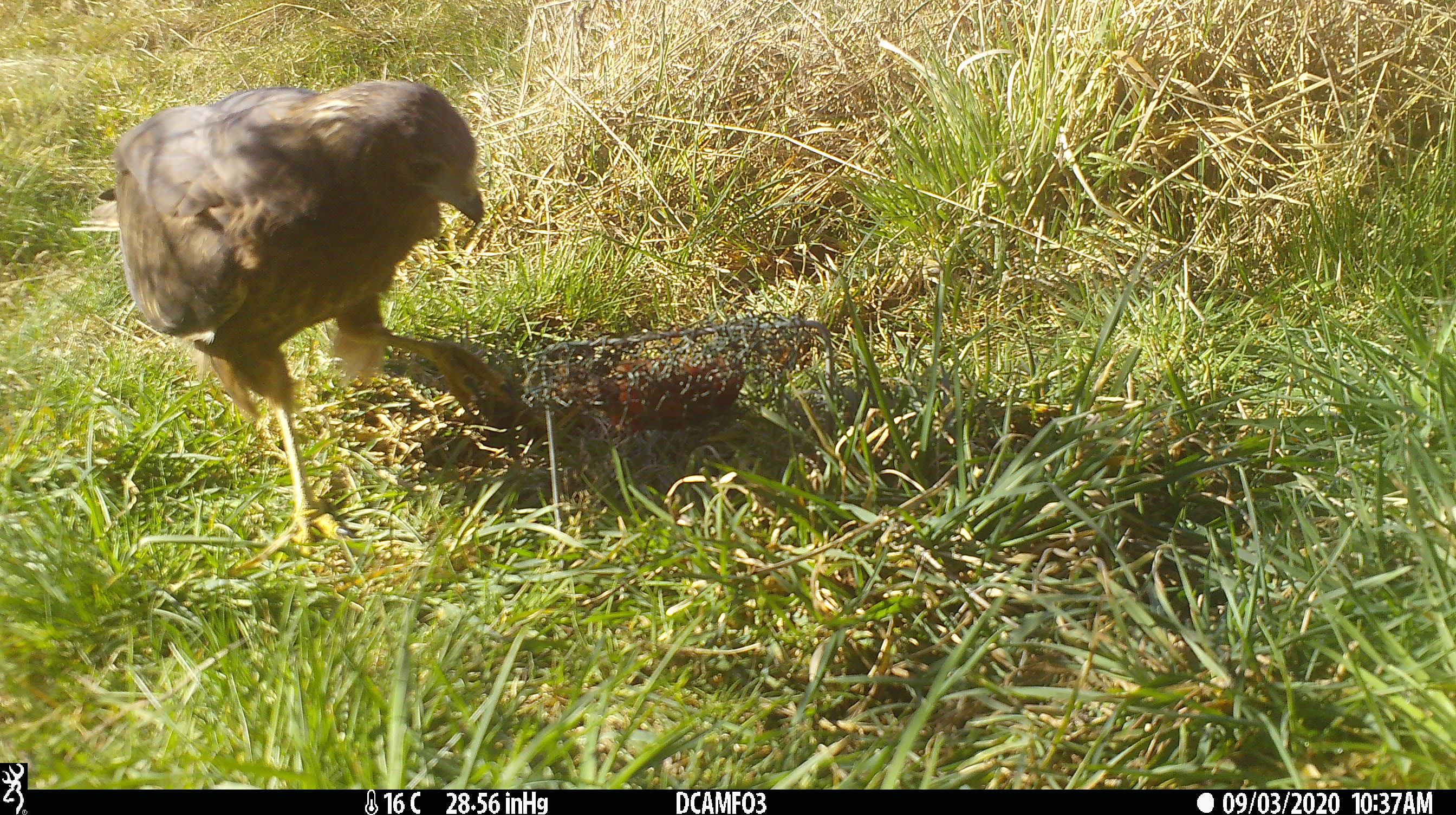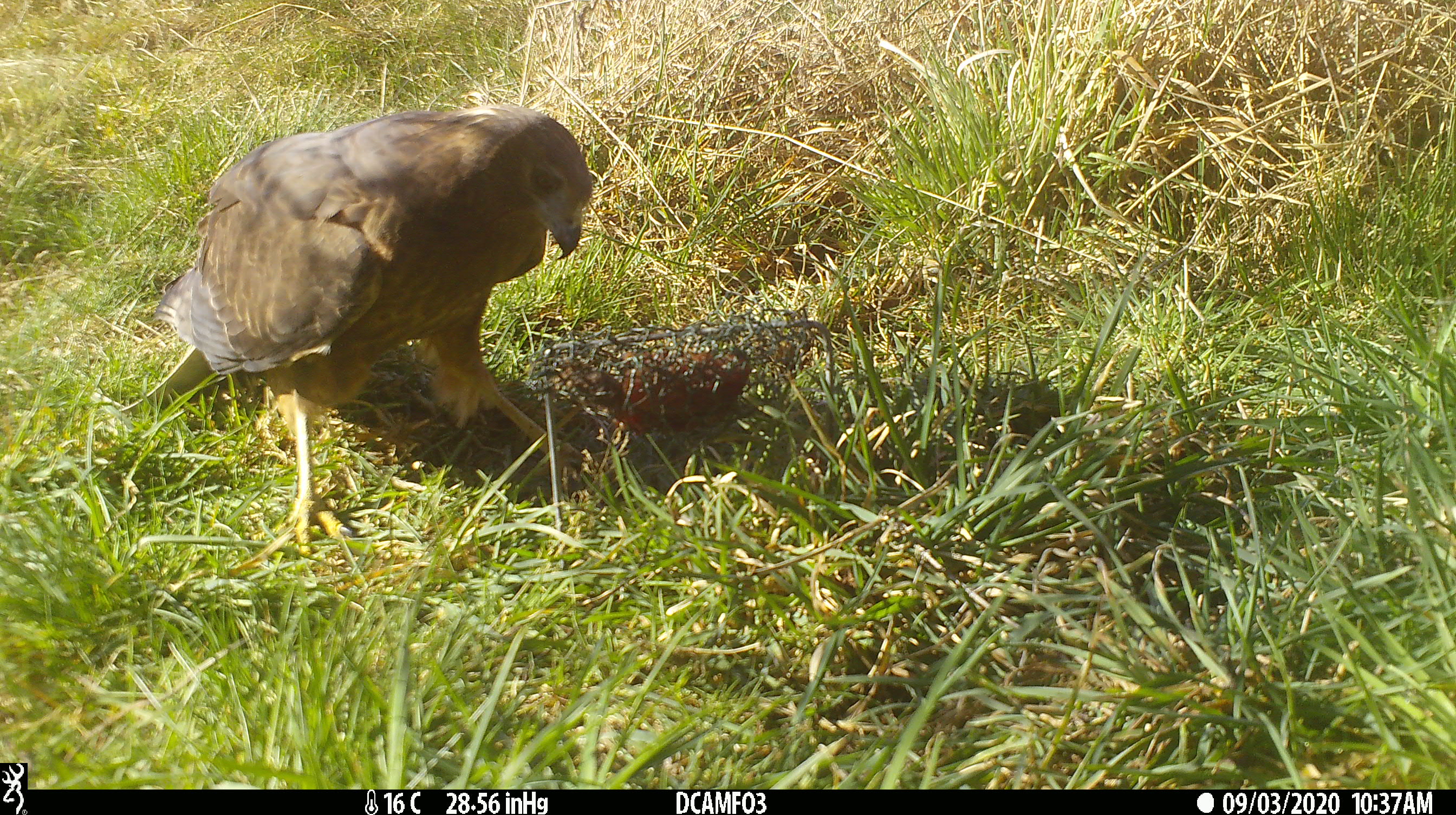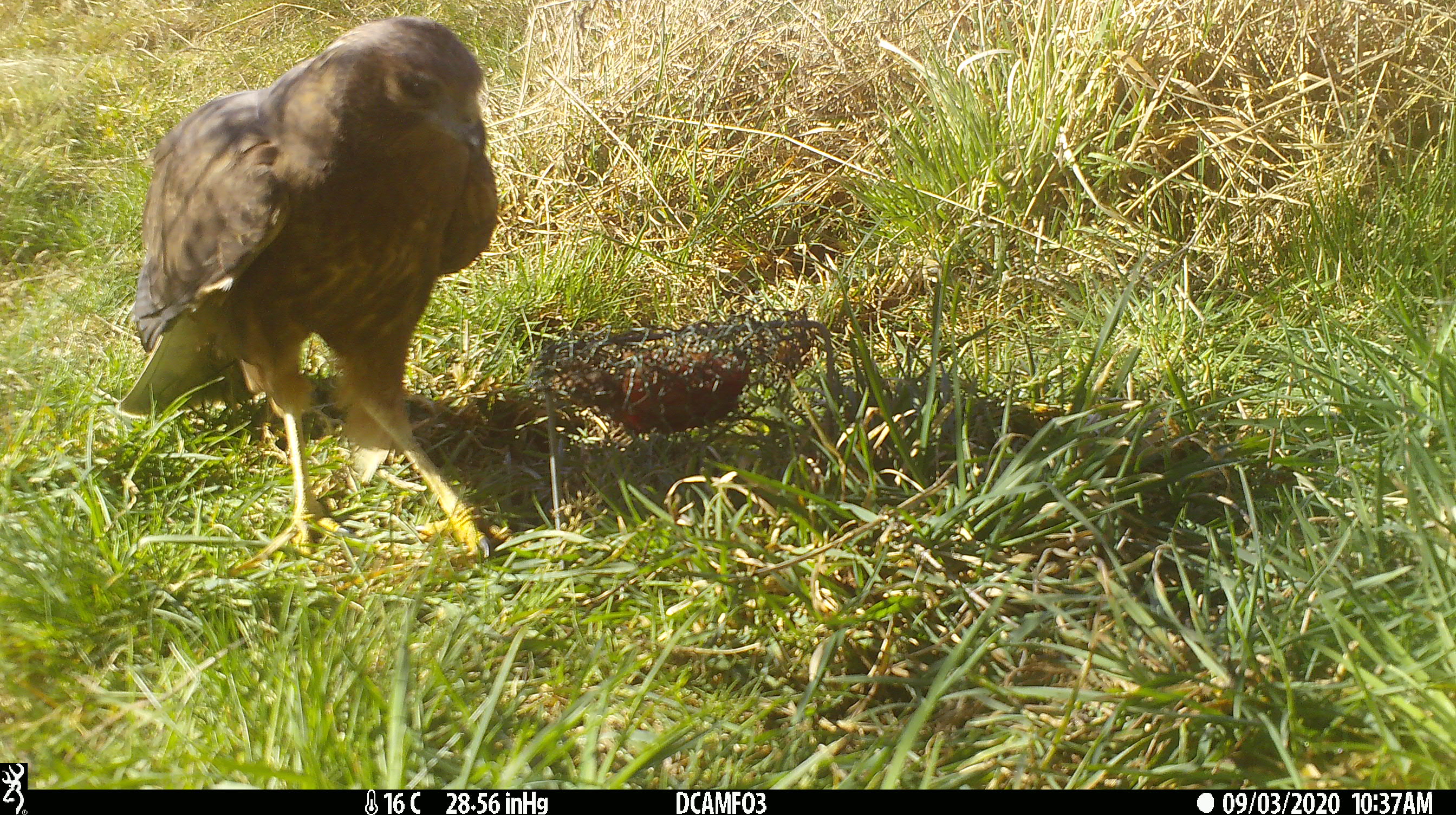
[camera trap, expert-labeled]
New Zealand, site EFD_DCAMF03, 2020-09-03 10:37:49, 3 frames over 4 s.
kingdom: Animalia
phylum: Chordata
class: Aves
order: Accipitriformes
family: Accipitridae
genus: Circus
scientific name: Circus approximans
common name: swamp harrier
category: harrier